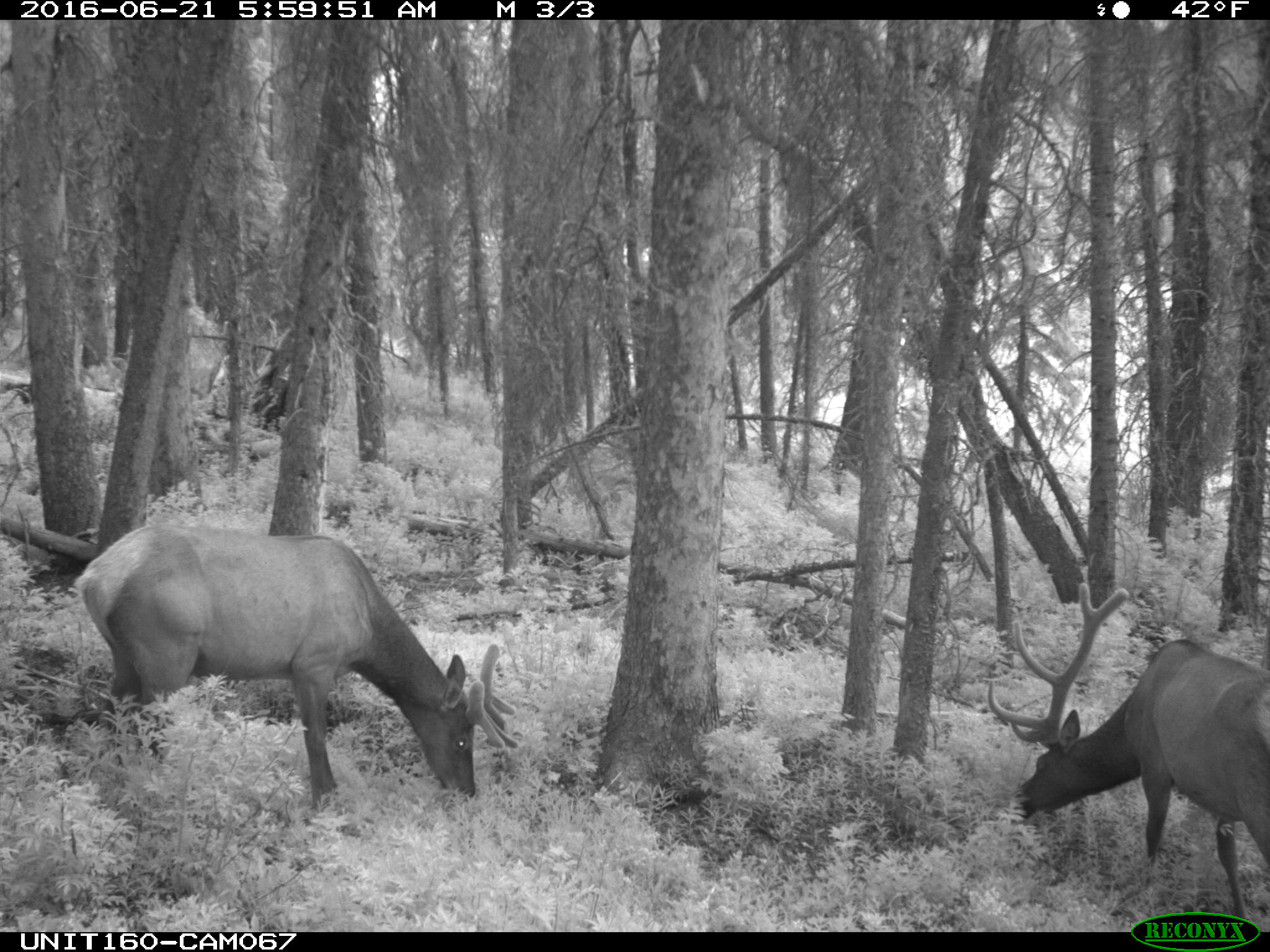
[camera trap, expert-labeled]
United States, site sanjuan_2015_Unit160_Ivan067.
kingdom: Animalia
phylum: Chordata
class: Mammalia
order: Artiodactyla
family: Cervidae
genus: Cervus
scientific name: Cervus elaphus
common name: red deer